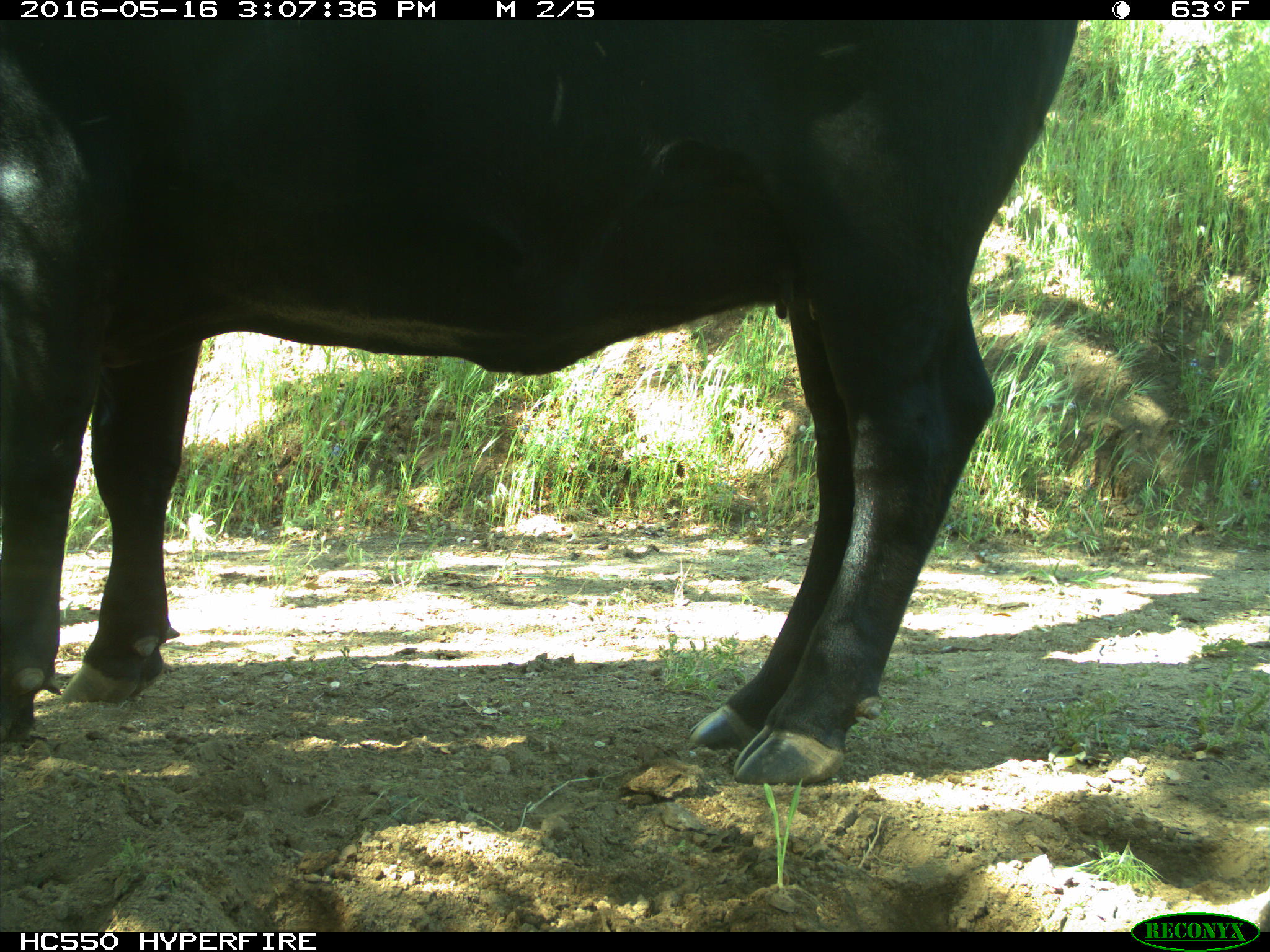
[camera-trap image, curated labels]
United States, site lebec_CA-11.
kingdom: Animalia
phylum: Chordata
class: Mammalia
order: Artiodactyla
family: Bovidae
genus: Bos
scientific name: Bos taurus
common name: domestic cow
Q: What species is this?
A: Bos taurus (domestic cow).